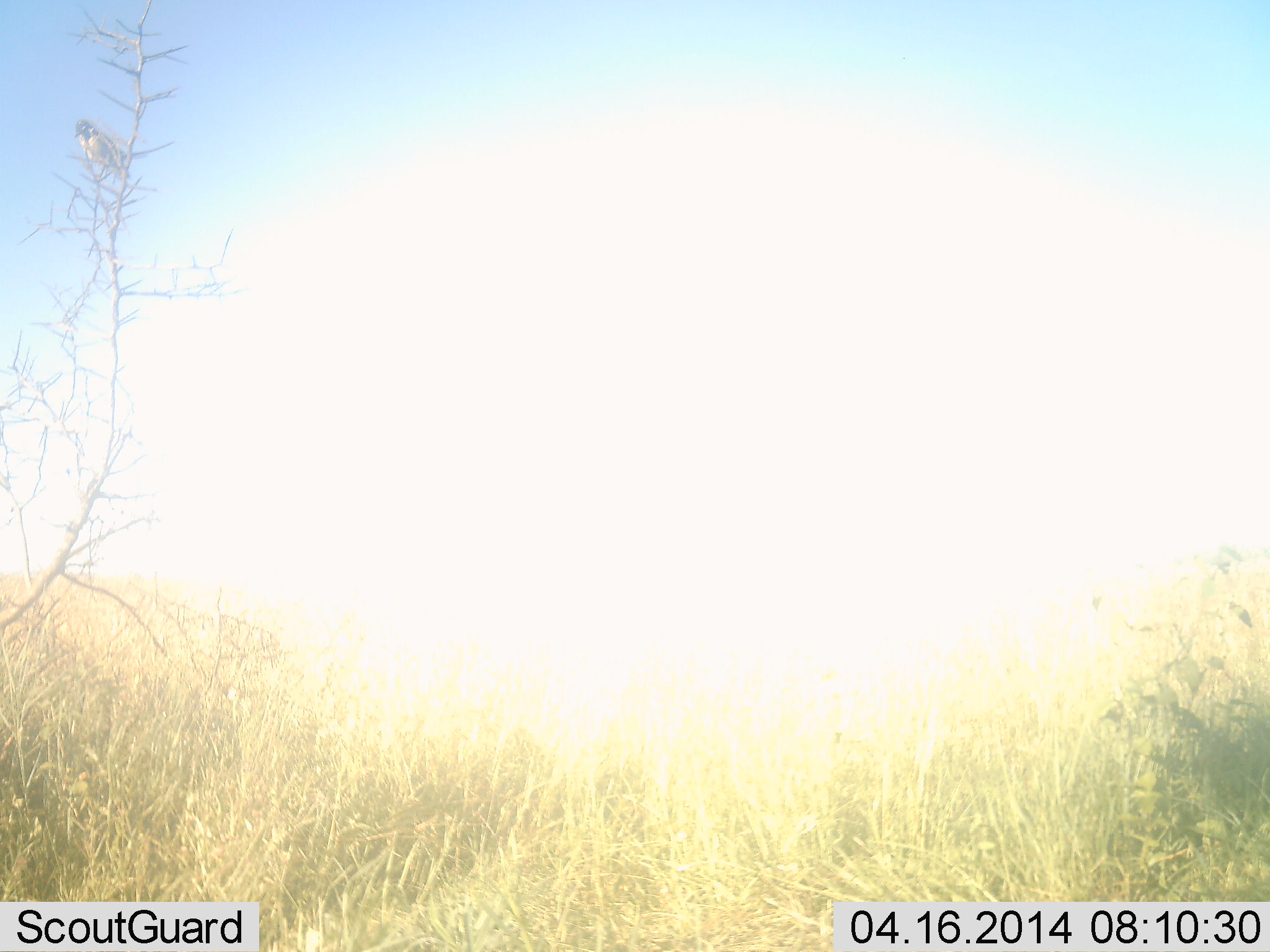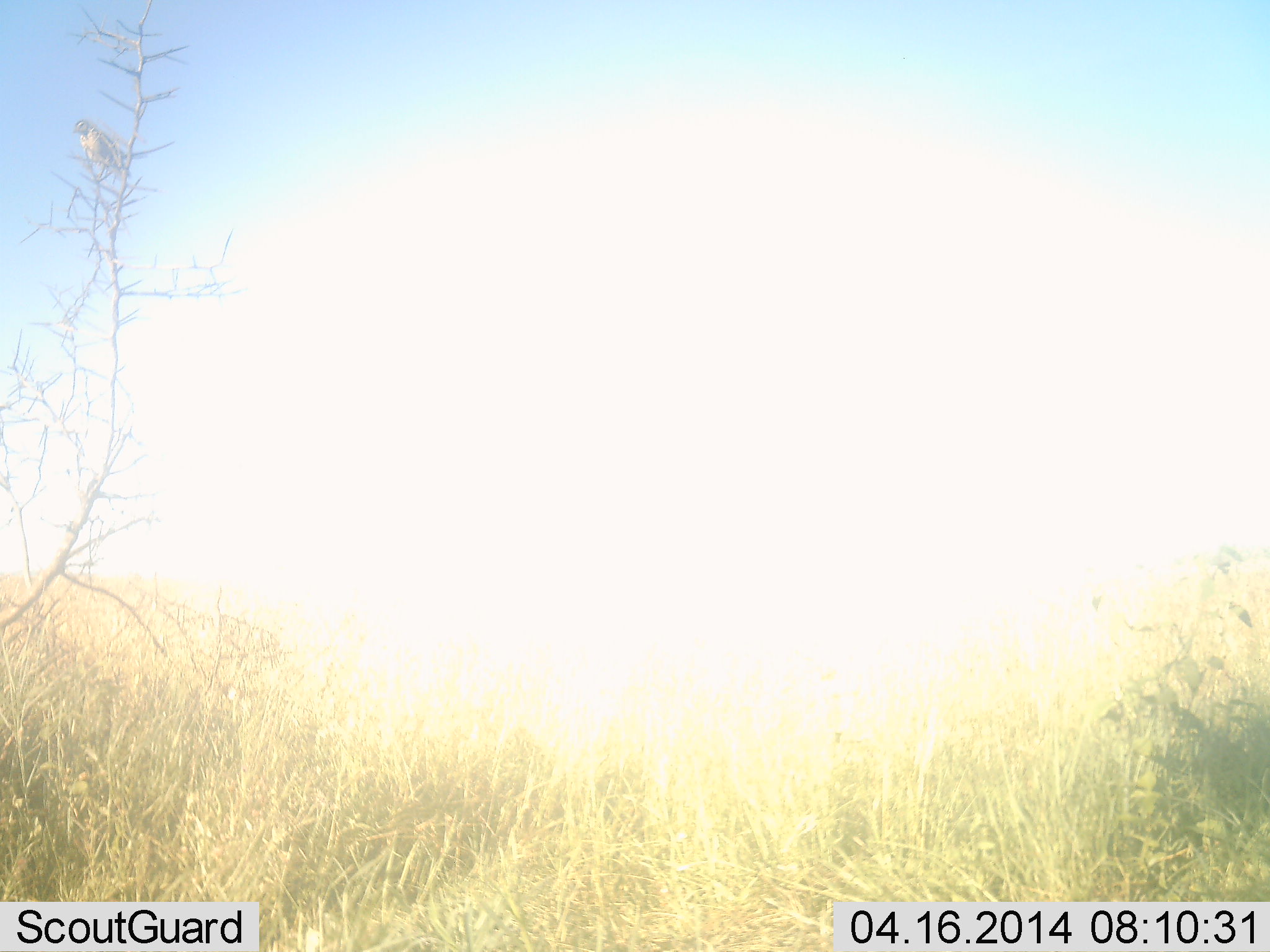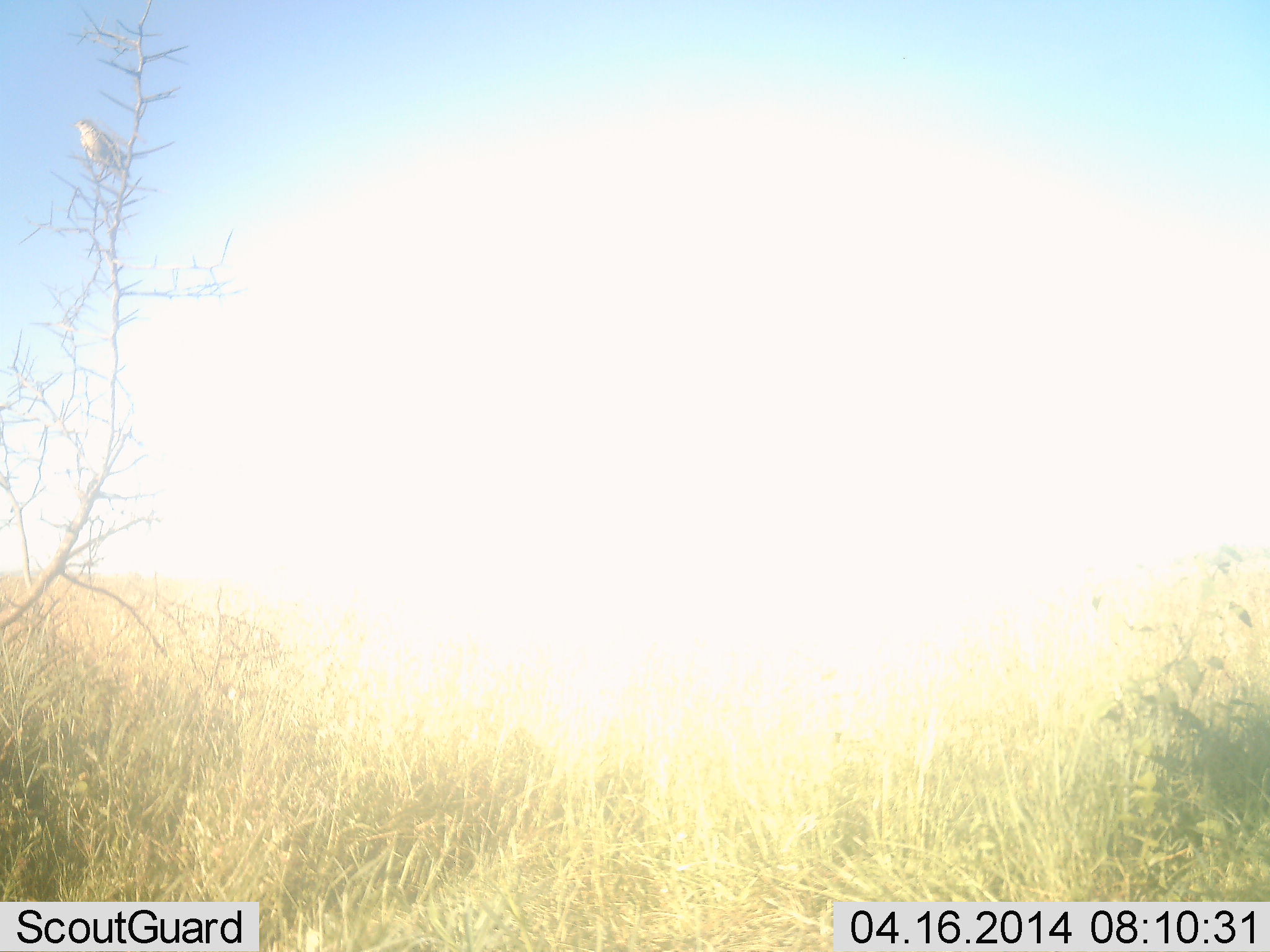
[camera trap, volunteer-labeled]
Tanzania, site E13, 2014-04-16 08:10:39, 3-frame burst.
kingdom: Animalia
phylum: Chordata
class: Aves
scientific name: Aves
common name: bird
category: otherbird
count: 1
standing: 27%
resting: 73%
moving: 0%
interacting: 0%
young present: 0%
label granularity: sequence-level